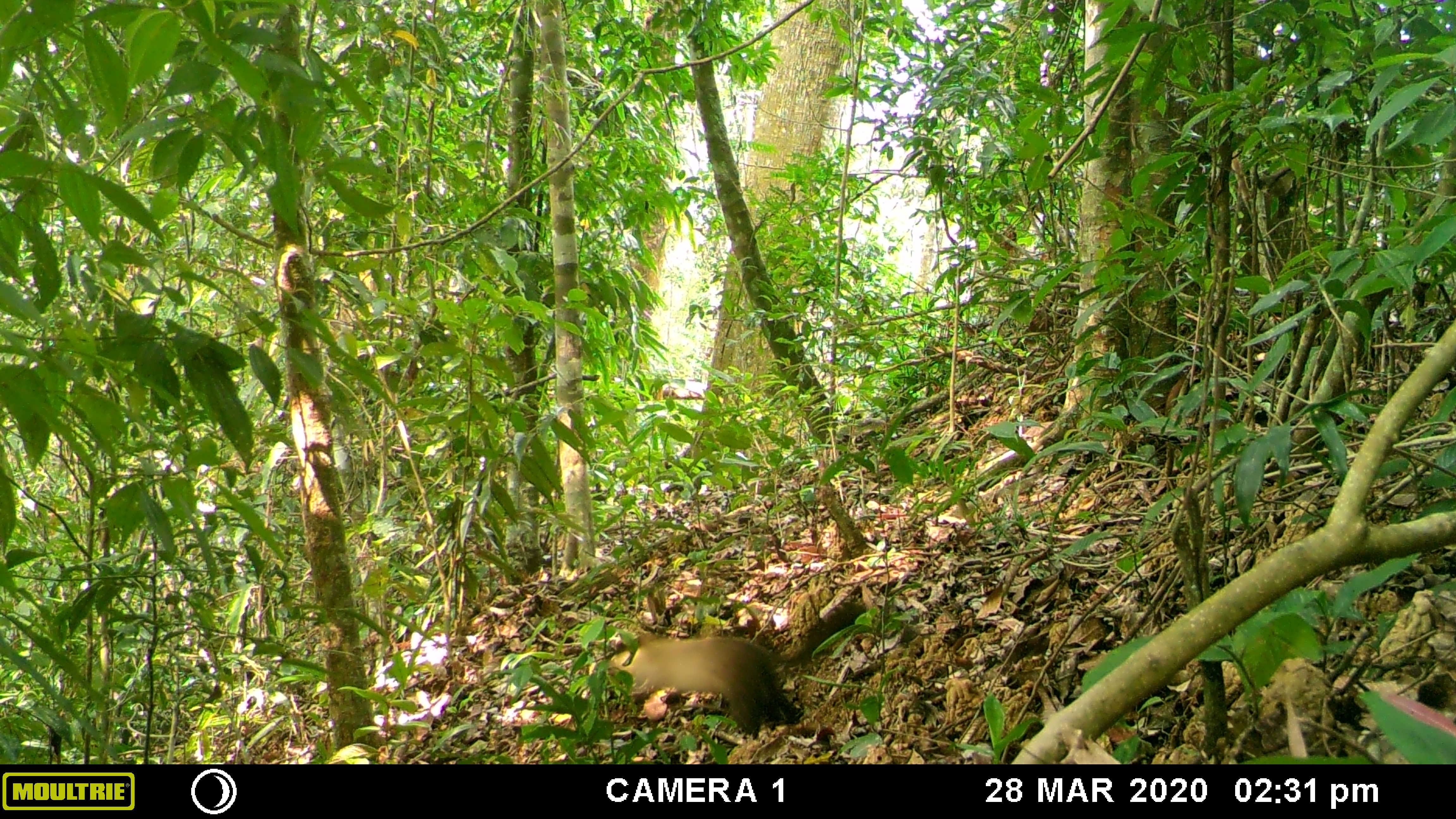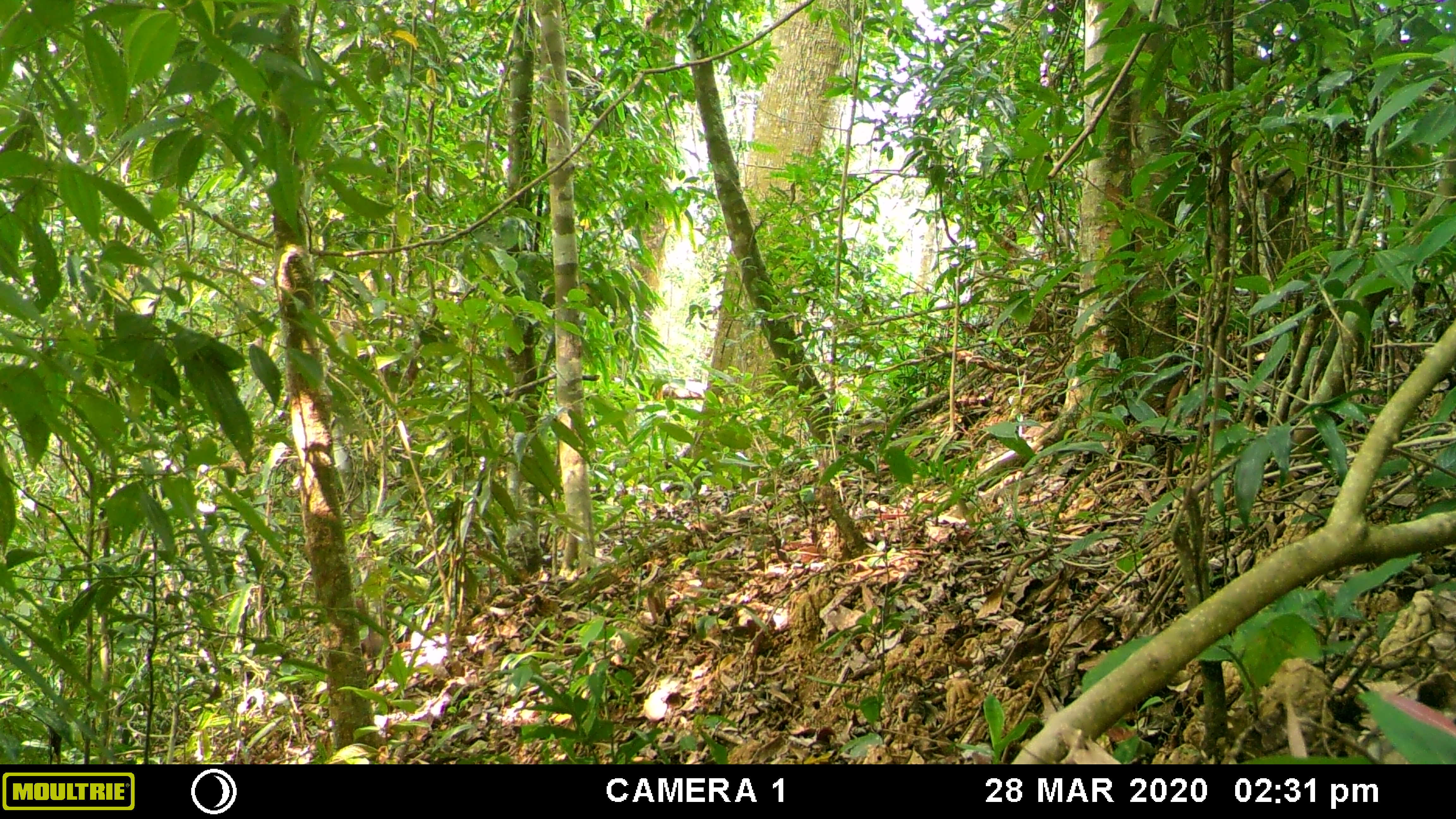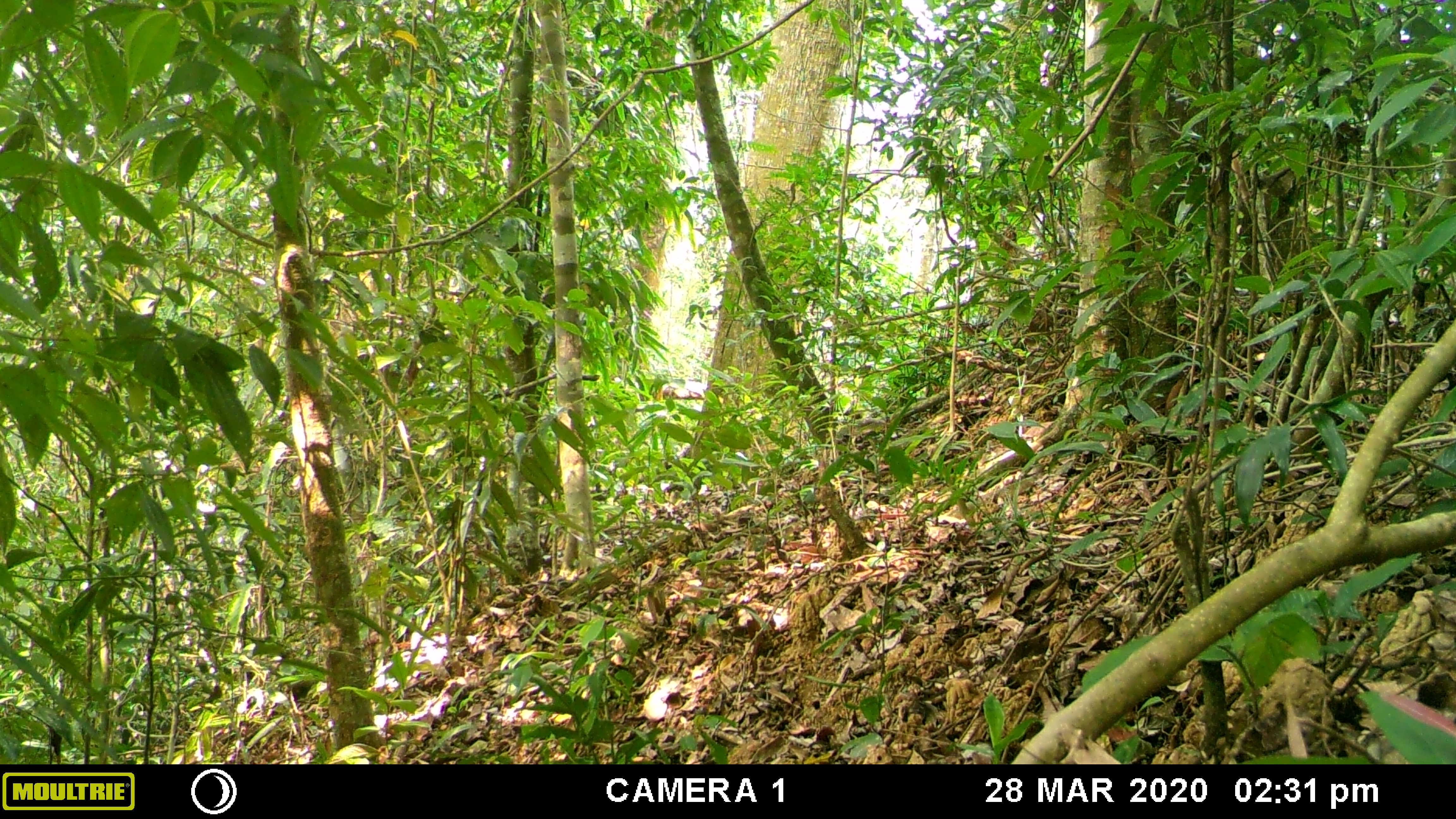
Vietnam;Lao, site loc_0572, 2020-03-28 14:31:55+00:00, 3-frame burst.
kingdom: Animalia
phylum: Chordata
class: Mammalia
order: Carnivora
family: Mustelidae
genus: Martes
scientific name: Martes flavigula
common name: yellow-throated marten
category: yellow throated marten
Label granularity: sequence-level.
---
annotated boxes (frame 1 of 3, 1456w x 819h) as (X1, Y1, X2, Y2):
yellow throated marten: (610, 631, 803, 740)